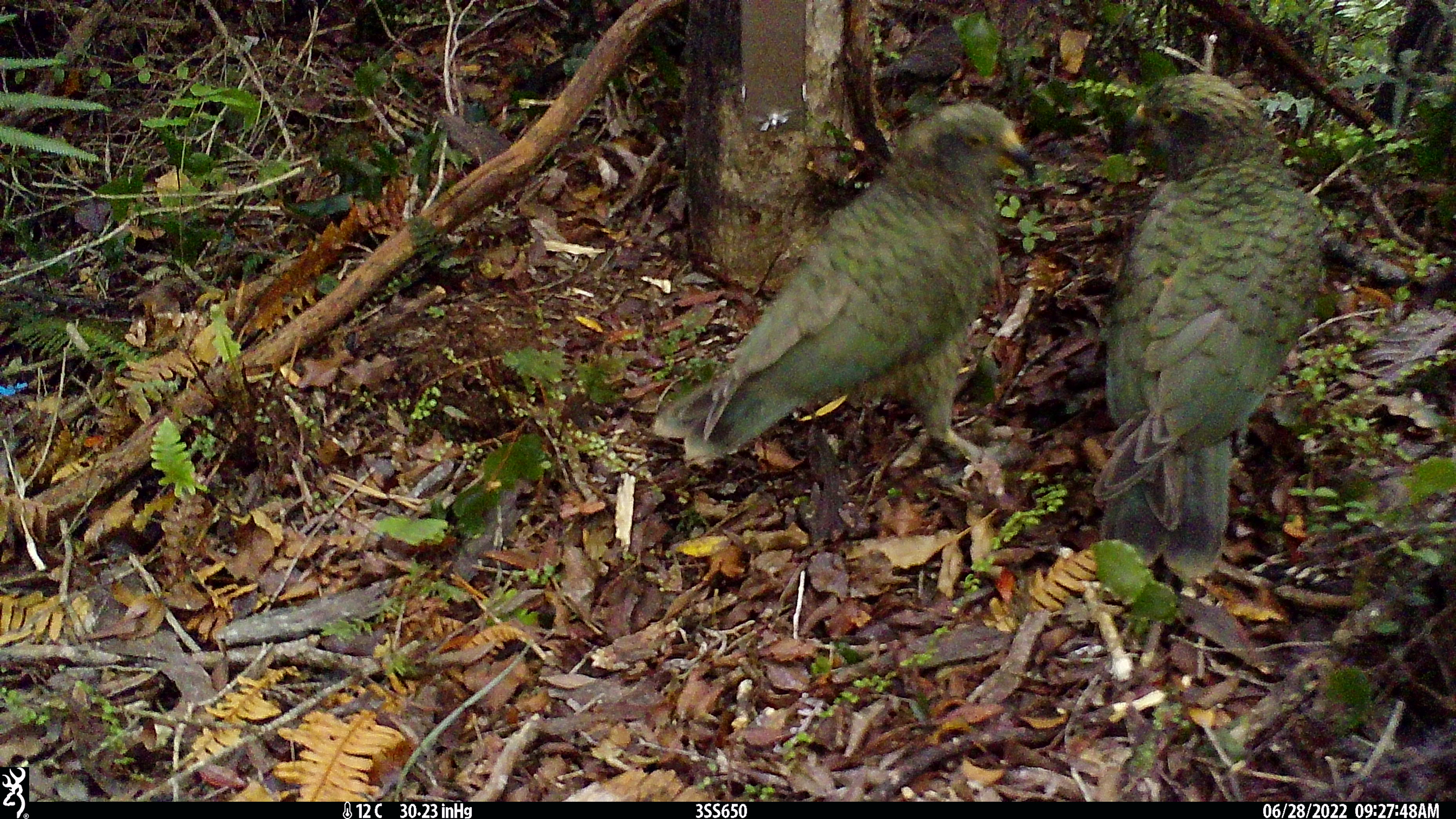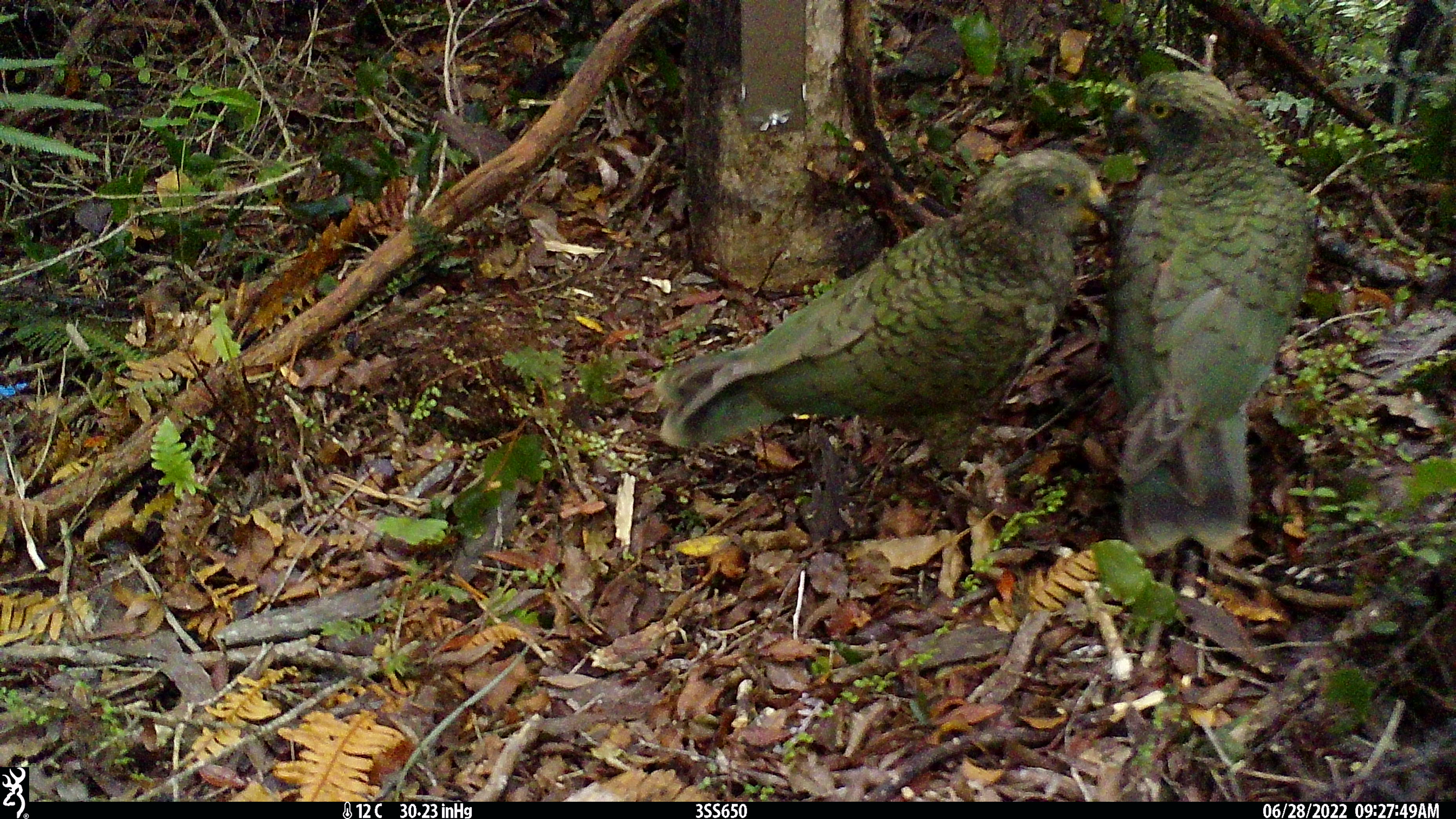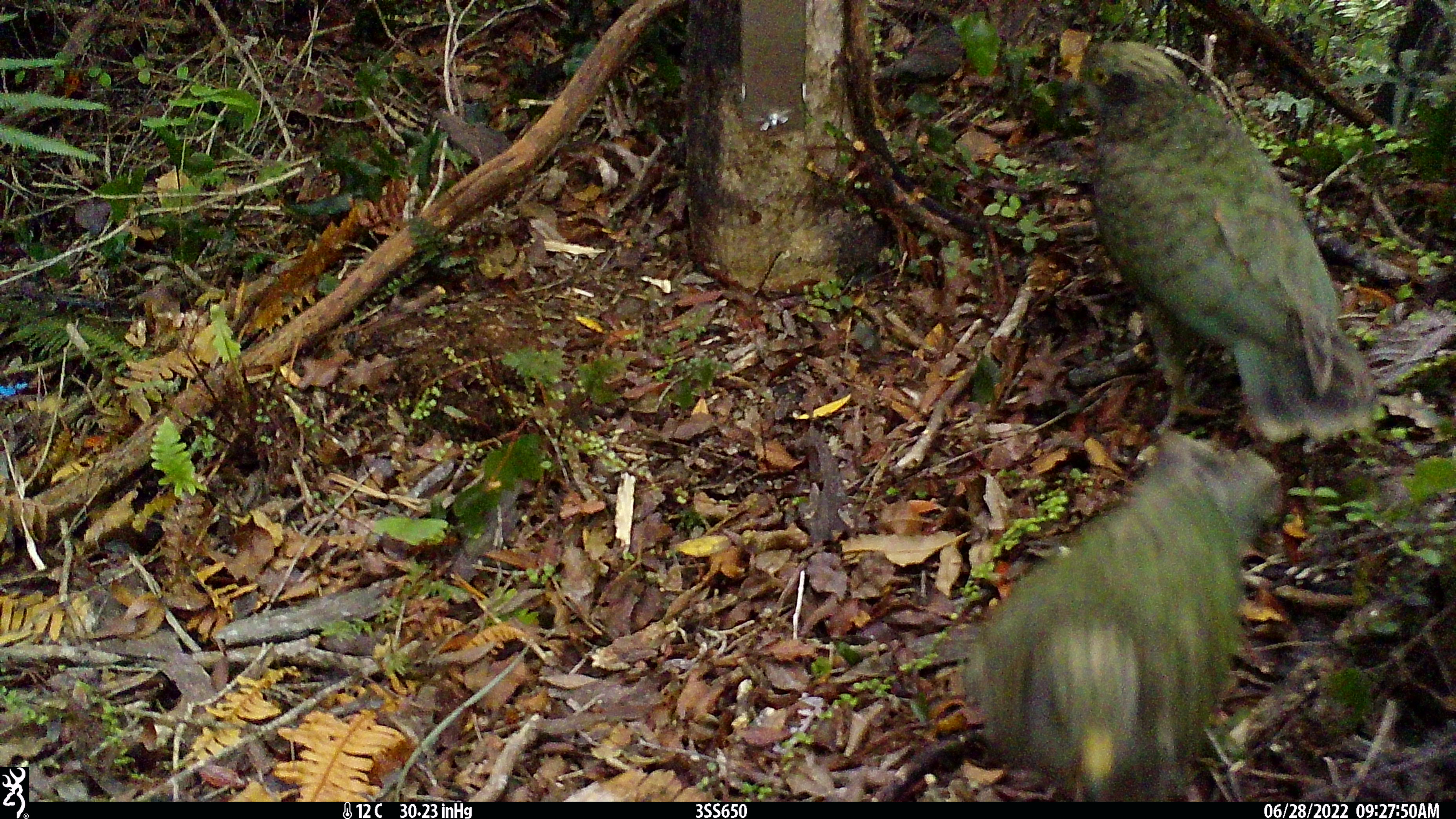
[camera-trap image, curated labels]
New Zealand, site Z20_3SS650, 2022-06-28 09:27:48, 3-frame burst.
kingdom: Animalia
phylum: Chordata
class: Aves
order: Psittaciformes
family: Strigopidae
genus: Nestor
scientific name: Nestor notabilis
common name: kea